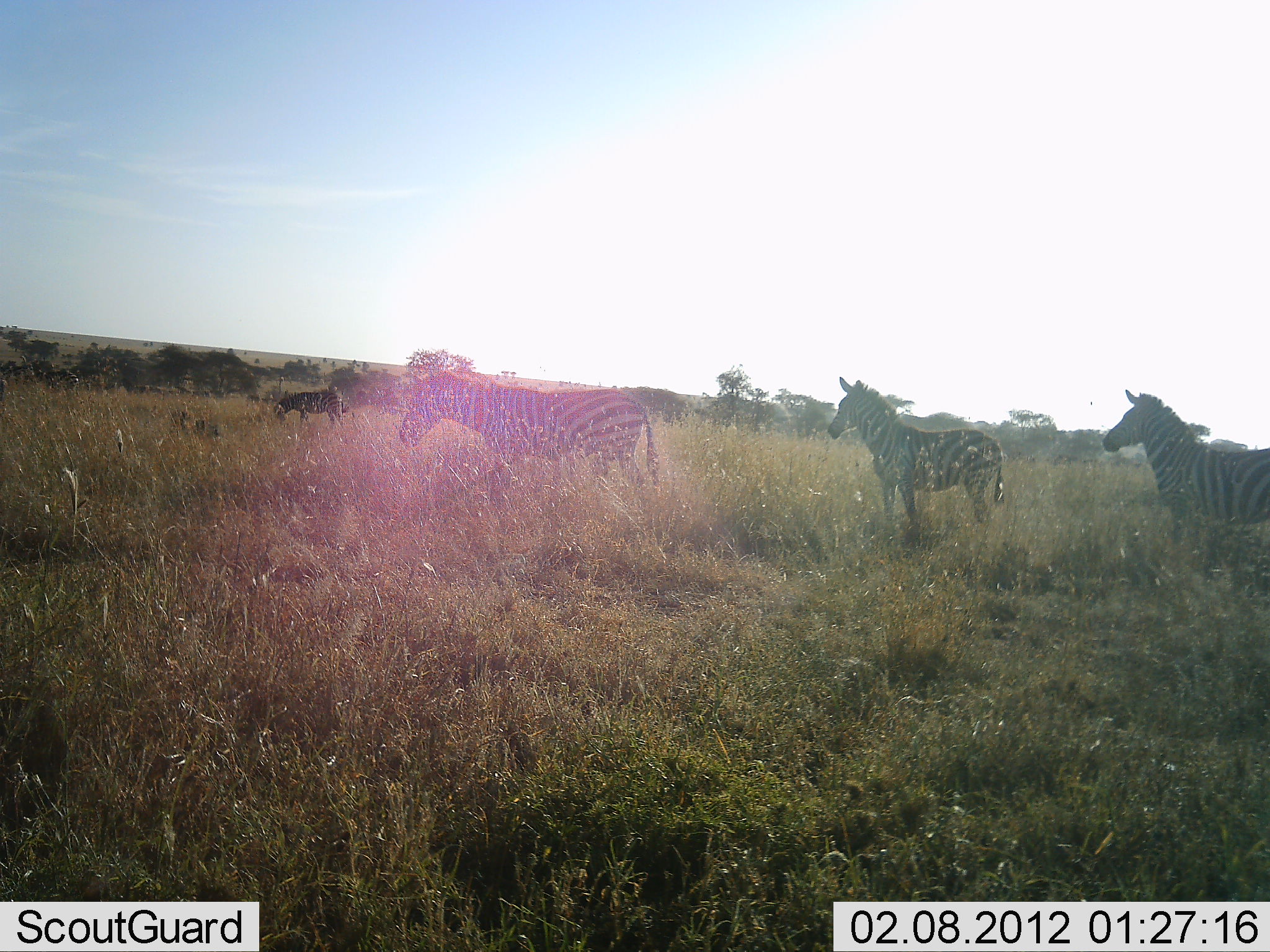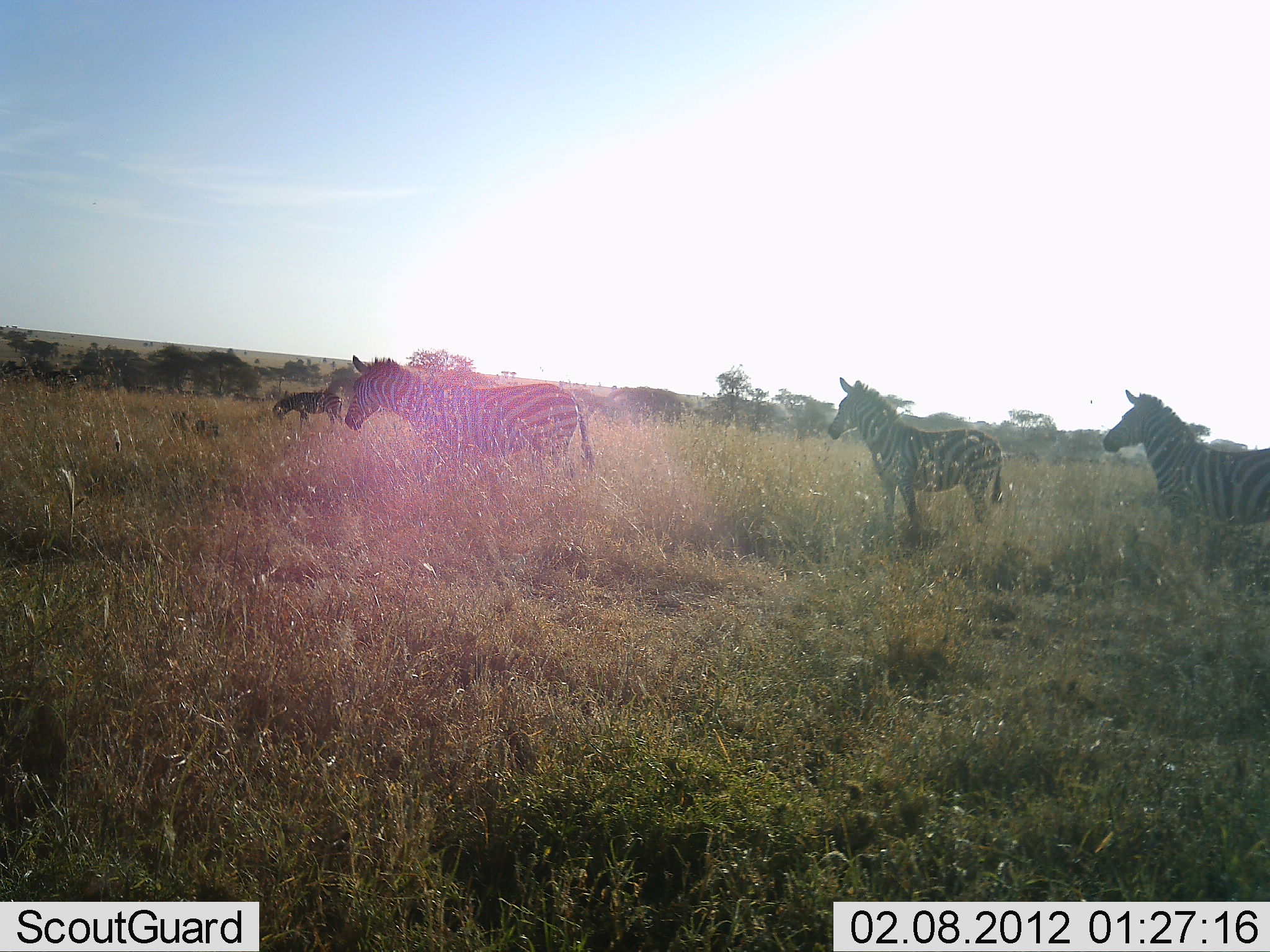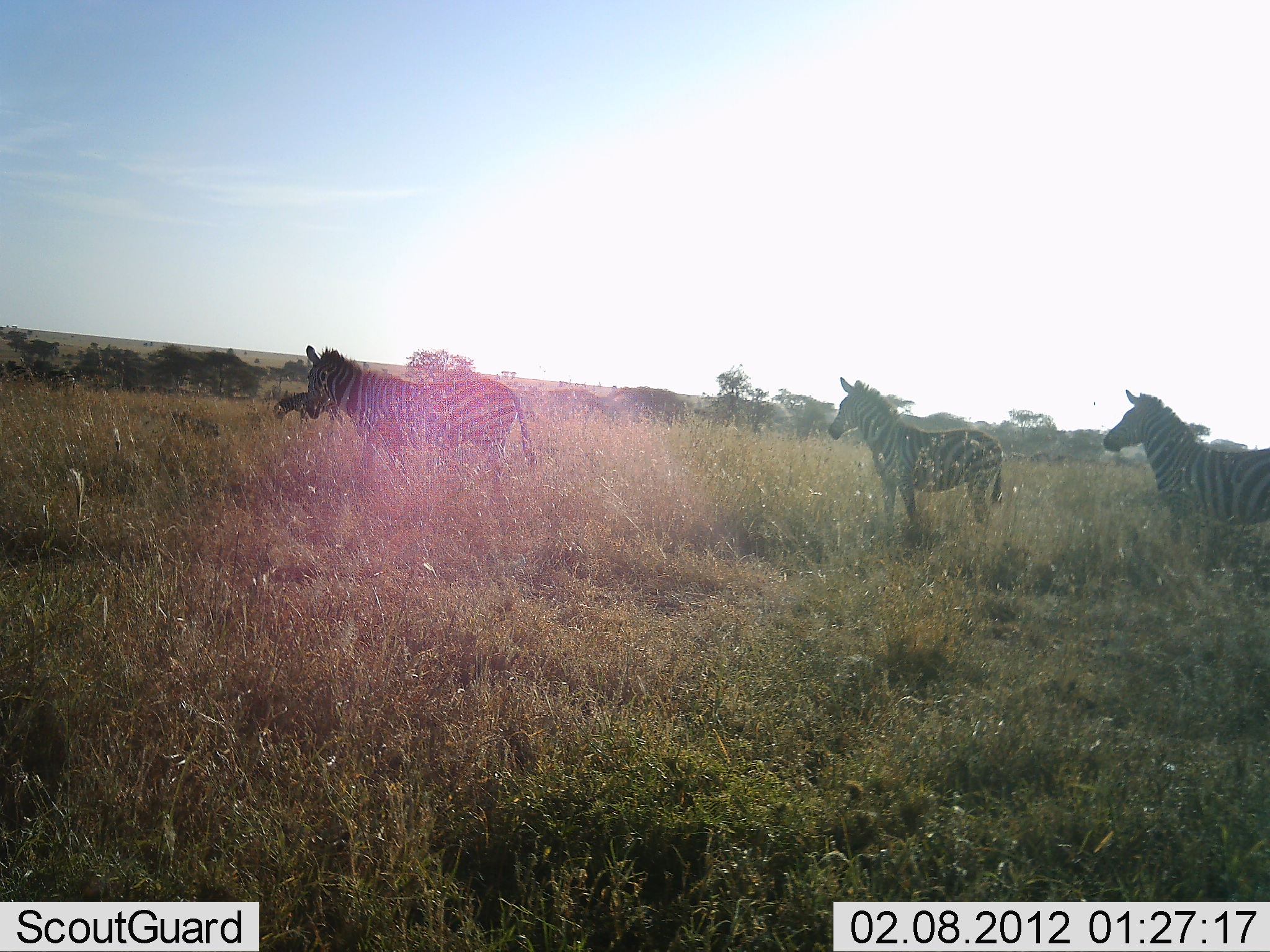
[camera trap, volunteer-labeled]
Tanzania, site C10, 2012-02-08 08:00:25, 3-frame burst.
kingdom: Animalia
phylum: Chordata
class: Mammalia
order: Perissodactyla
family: Equidae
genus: Equus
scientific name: Equus quagga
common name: plains zebra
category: zebra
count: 4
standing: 94%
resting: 0%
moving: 53%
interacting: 0%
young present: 0%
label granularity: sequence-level